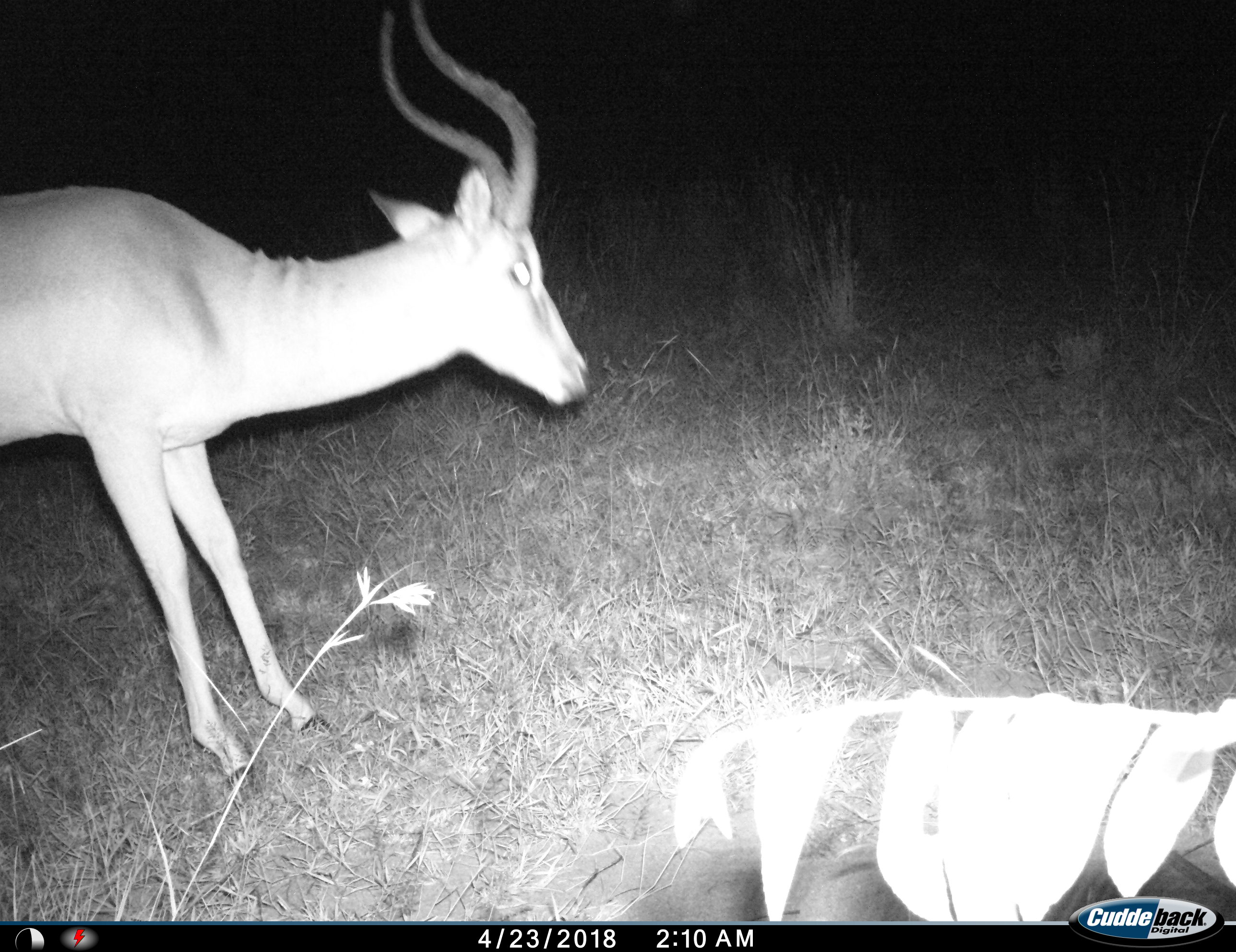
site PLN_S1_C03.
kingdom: Animalia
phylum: Chordata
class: Mammalia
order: Artiodactyla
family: Bovidae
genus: Aepyceros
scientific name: Aepyceros melampus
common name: impala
Impala (Aepyceros melampus), count 1. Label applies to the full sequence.